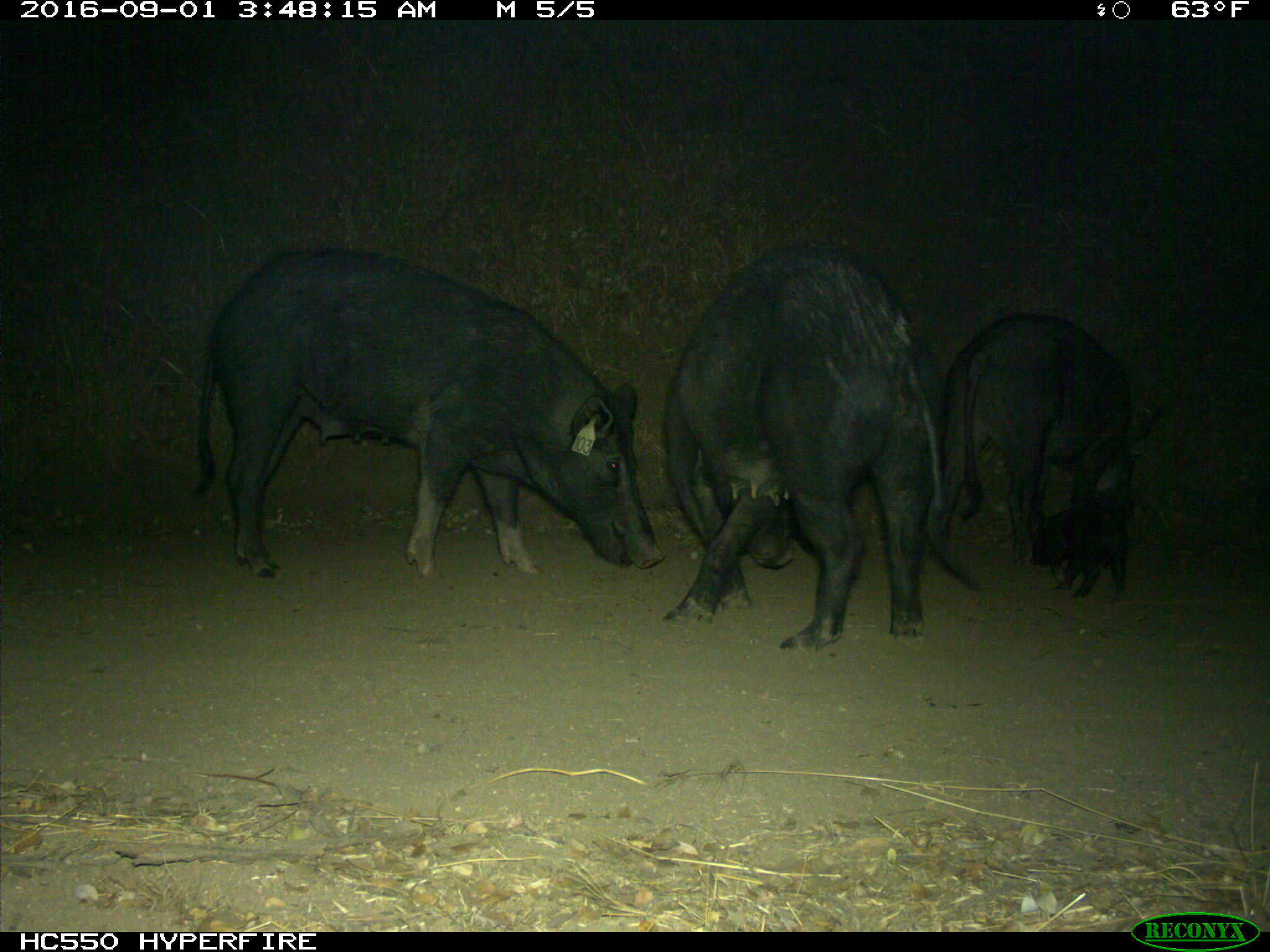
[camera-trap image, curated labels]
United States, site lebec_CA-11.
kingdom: Animalia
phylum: Chordata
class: Mammalia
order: Artiodactyla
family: Suidae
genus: Sus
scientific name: Sus scrofa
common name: wild boar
Sus scrofa (wild boar).